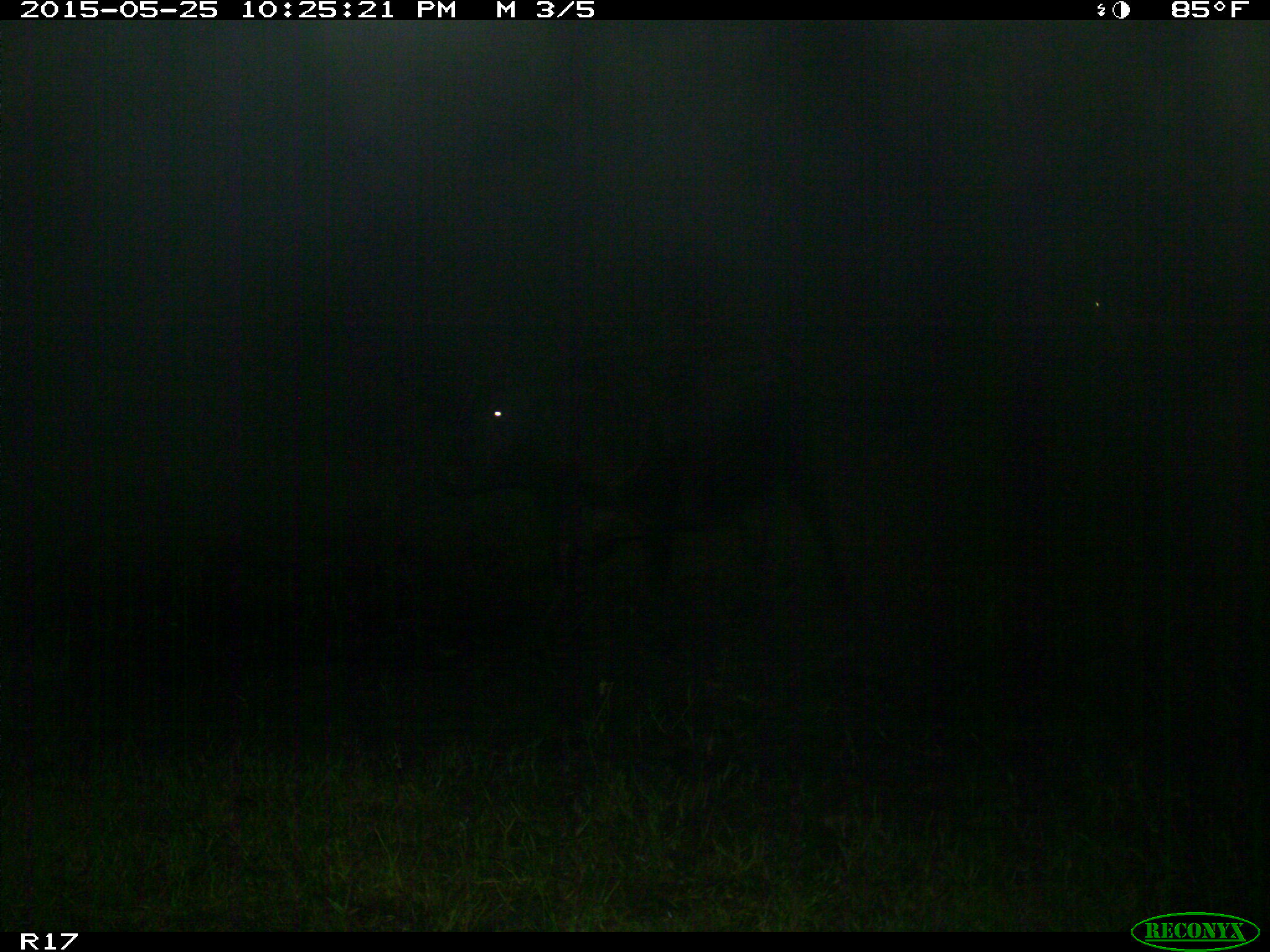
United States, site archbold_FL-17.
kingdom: Animalia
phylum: Chordata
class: Mammalia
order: Artiodactyla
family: Bovidae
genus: Bos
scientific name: Bos taurus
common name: domestic cow